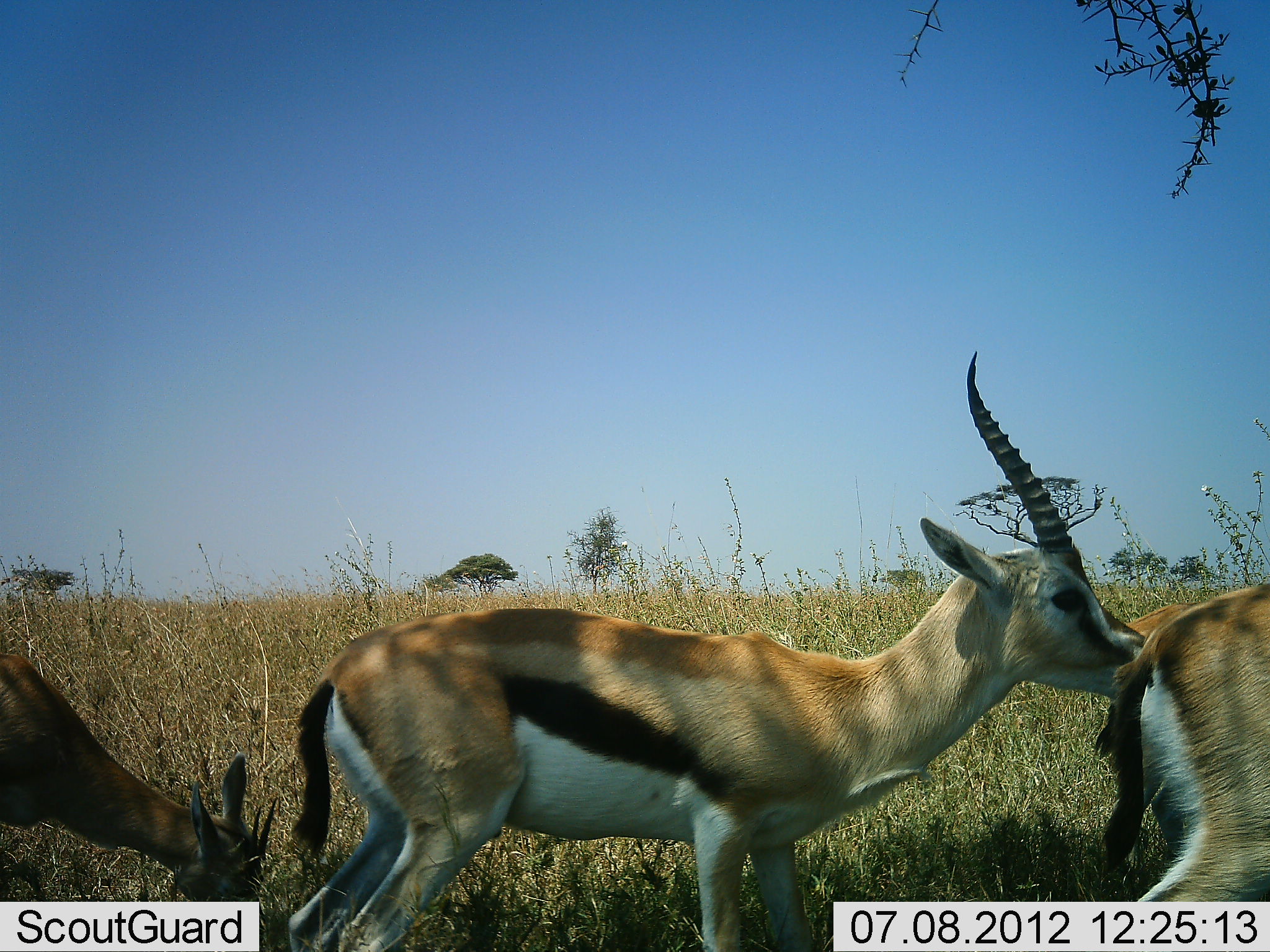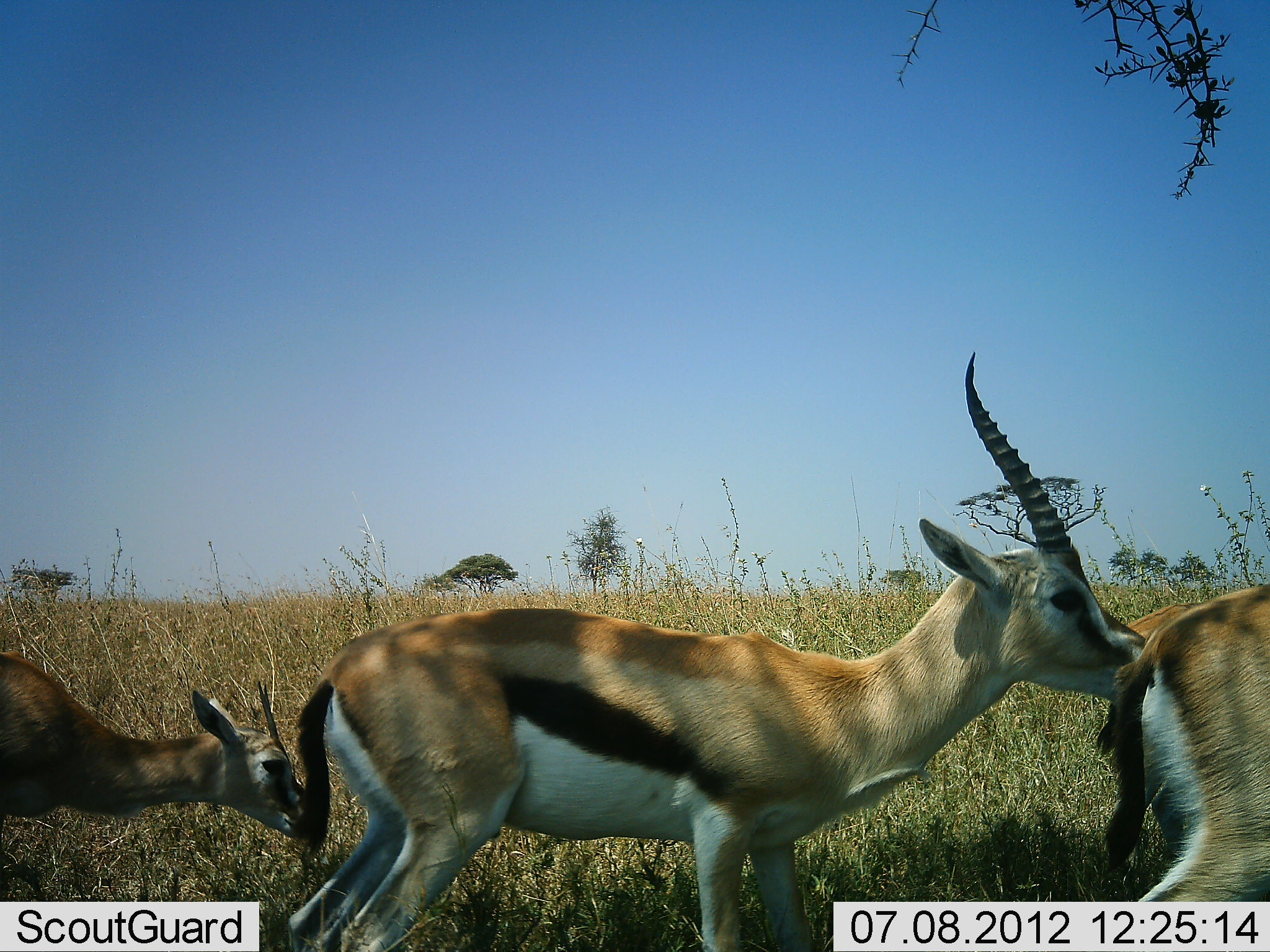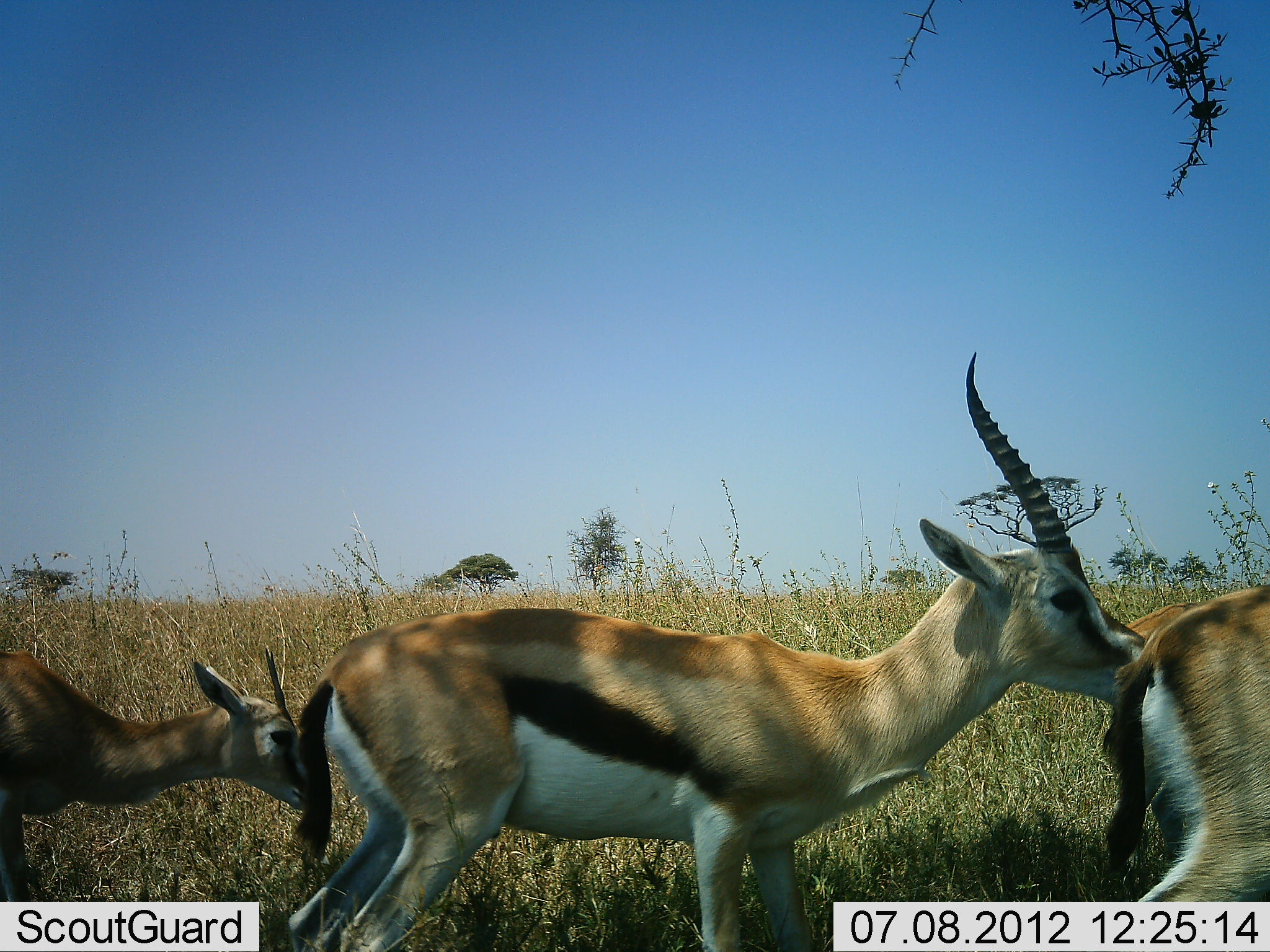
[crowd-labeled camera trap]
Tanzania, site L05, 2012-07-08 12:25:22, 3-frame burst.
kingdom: Animalia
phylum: Chordata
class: Mammalia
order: Artiodactyla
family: Bovidae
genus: Eudorcas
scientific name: Eudorcas thomsonii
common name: thomson's gazelle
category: gazellethomsons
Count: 4.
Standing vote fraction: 90%.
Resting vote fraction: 0%.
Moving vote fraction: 30%.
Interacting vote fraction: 10%.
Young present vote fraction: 10%.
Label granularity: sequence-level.